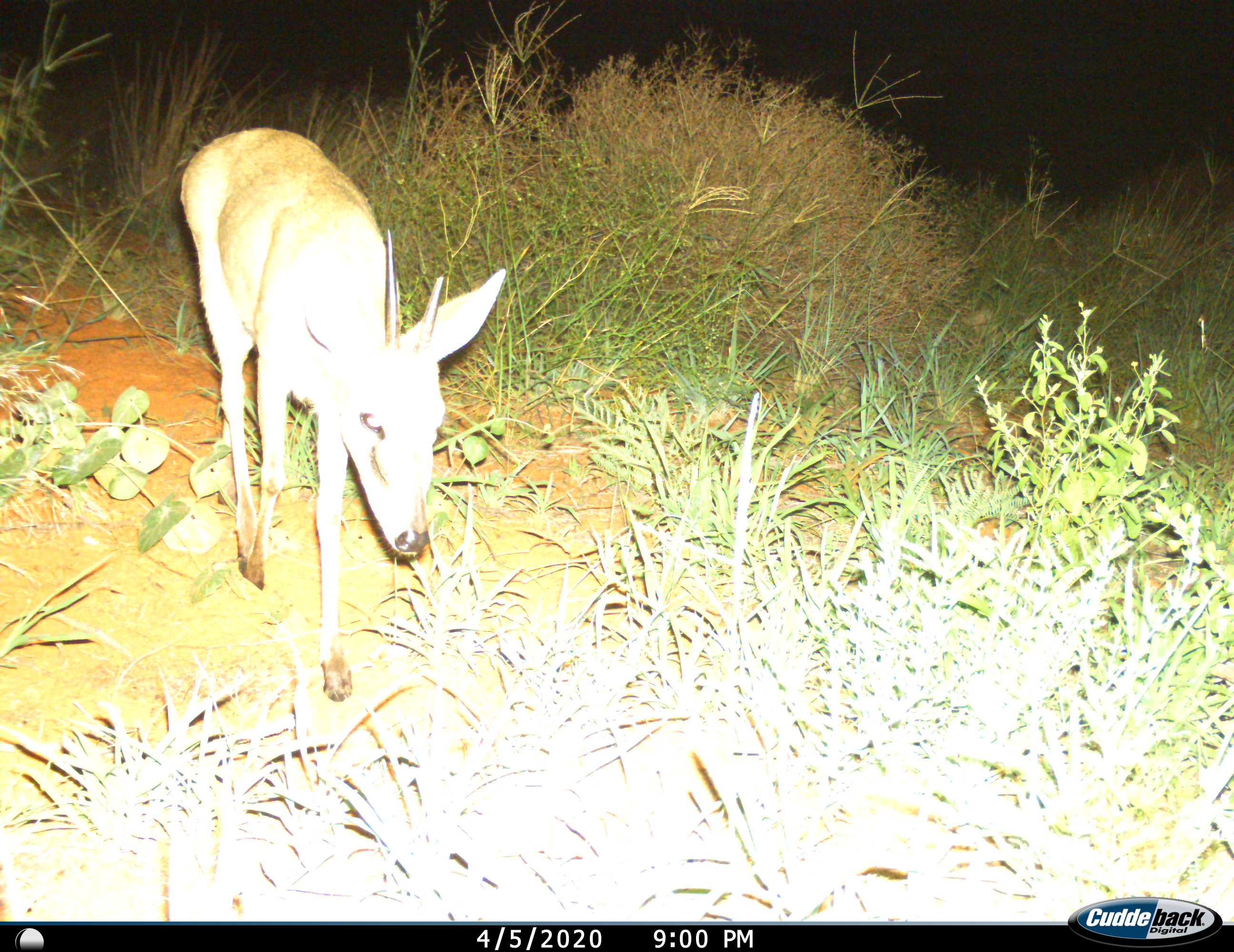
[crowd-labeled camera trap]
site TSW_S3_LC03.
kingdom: Animalia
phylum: Chordata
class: Mammalia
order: Artiodactyla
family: Bovidae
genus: Sylvicapra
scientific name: Sylvicapra grimmia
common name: common duiker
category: duikercommongrey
Duikercommongrey (common duiker) (Sylvicapra grimmia), count 1. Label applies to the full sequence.